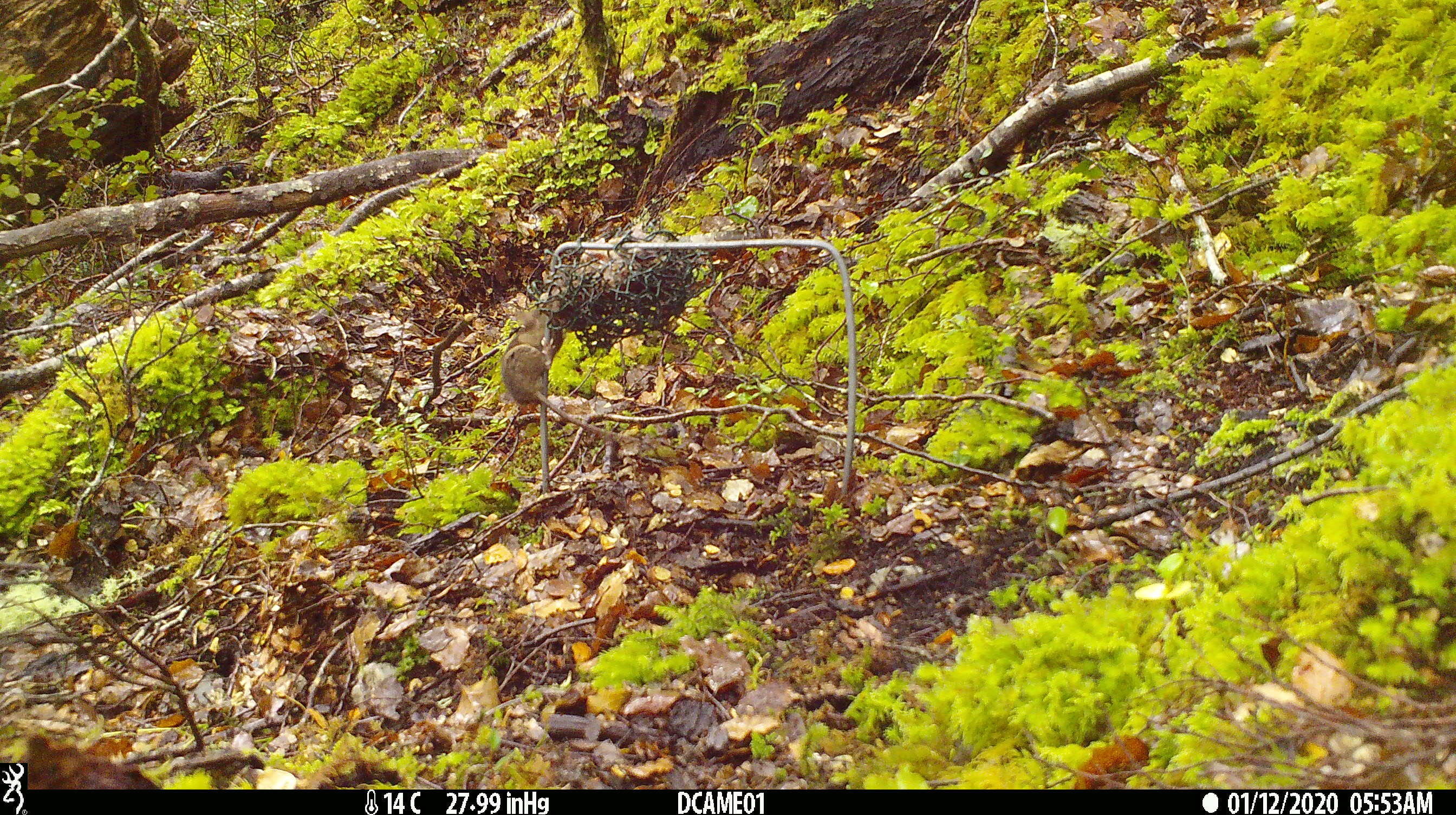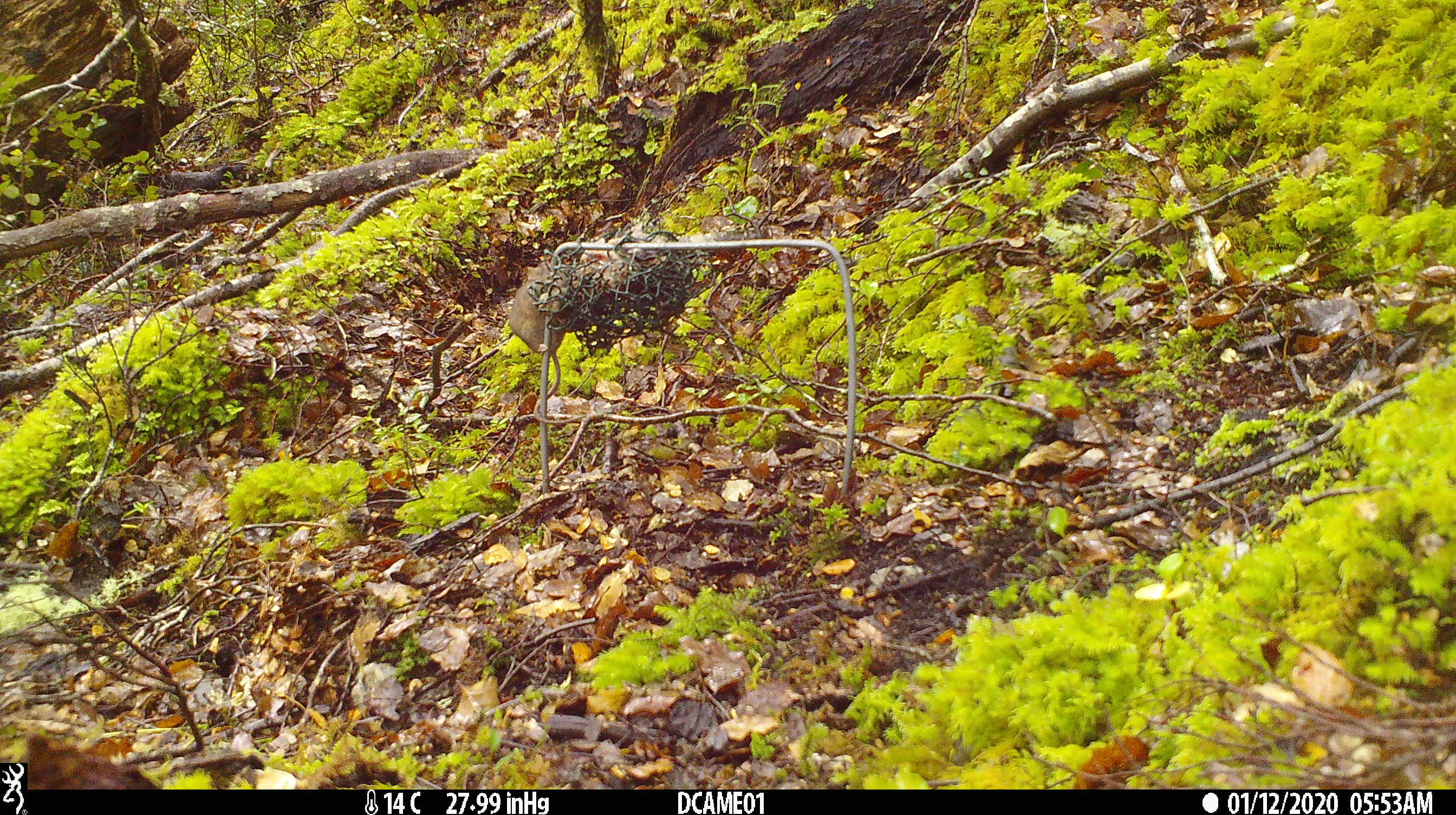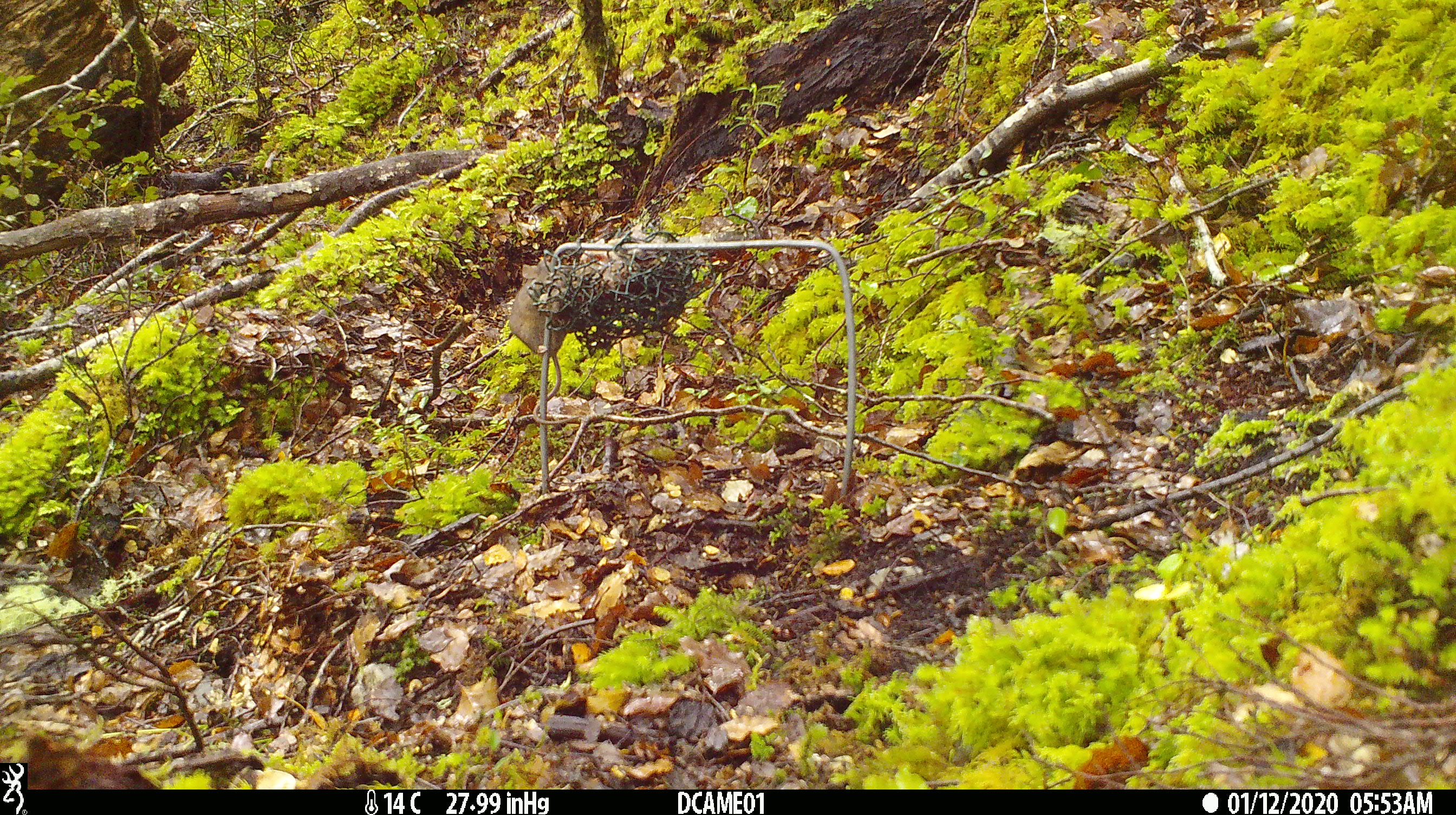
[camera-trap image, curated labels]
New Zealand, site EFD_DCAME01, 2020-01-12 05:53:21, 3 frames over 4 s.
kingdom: Animalia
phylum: Chordata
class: Mammalia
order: Rodentia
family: Muridae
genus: Mus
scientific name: Mus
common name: mouse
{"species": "mouse (Mus)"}